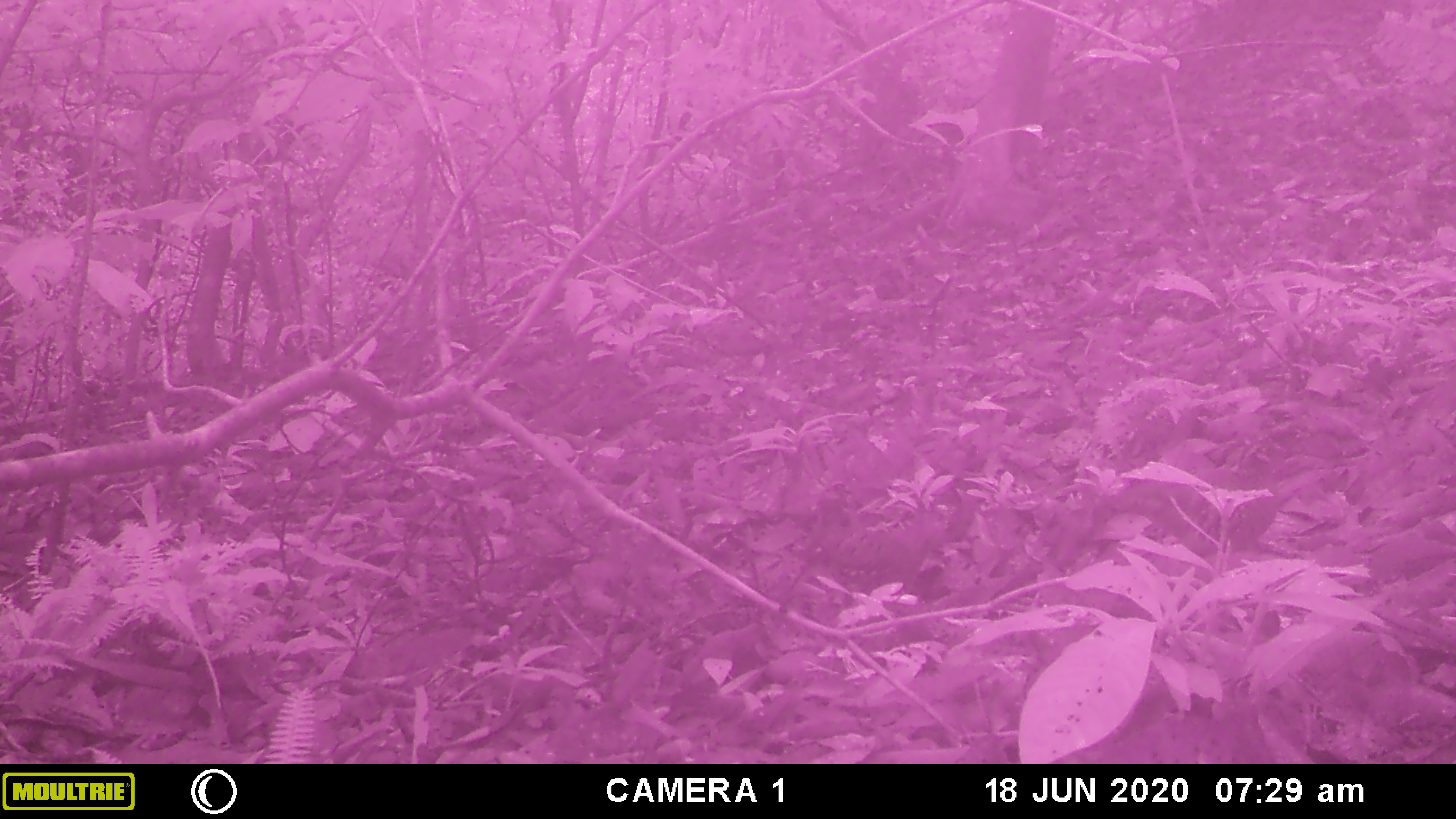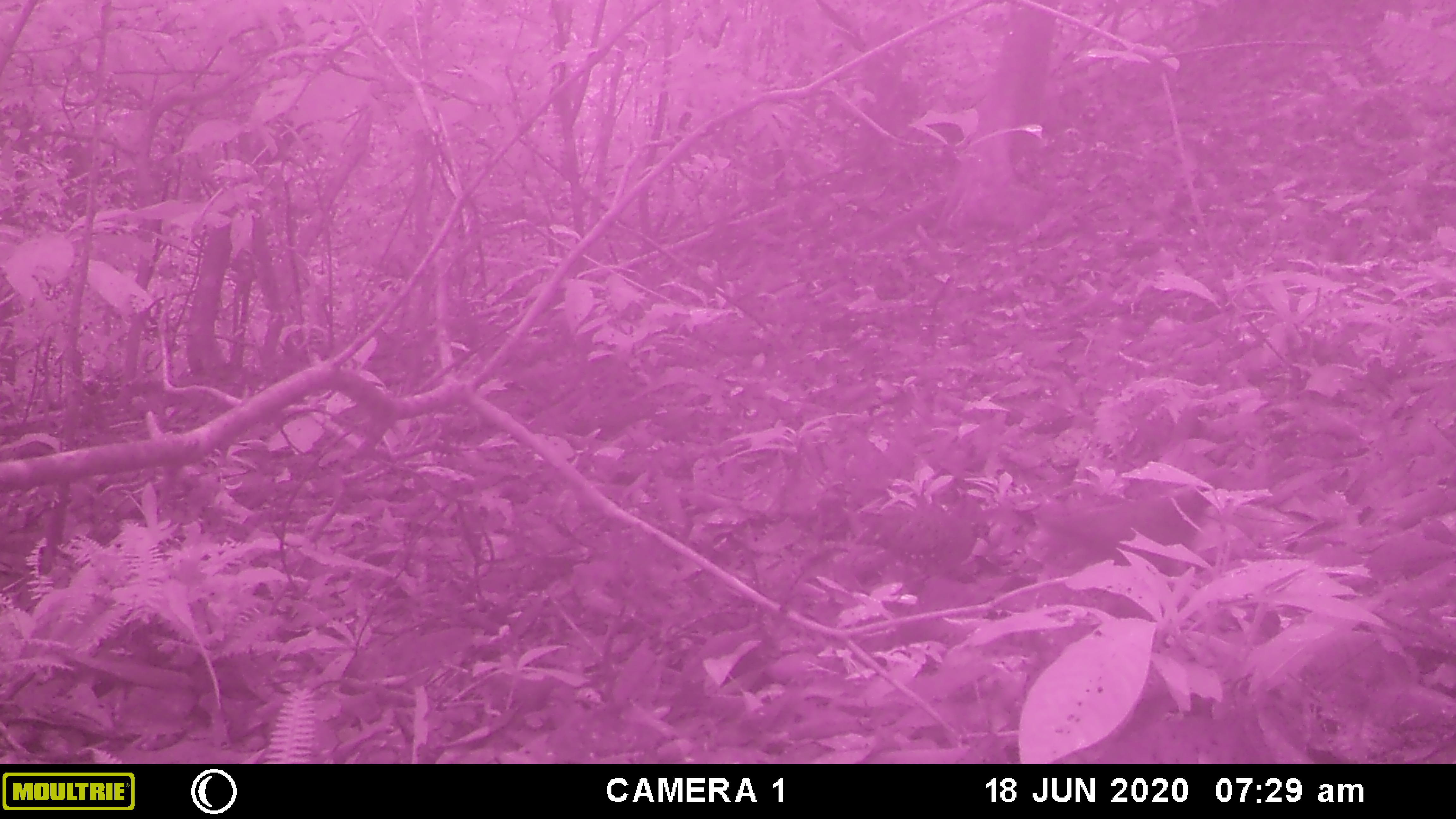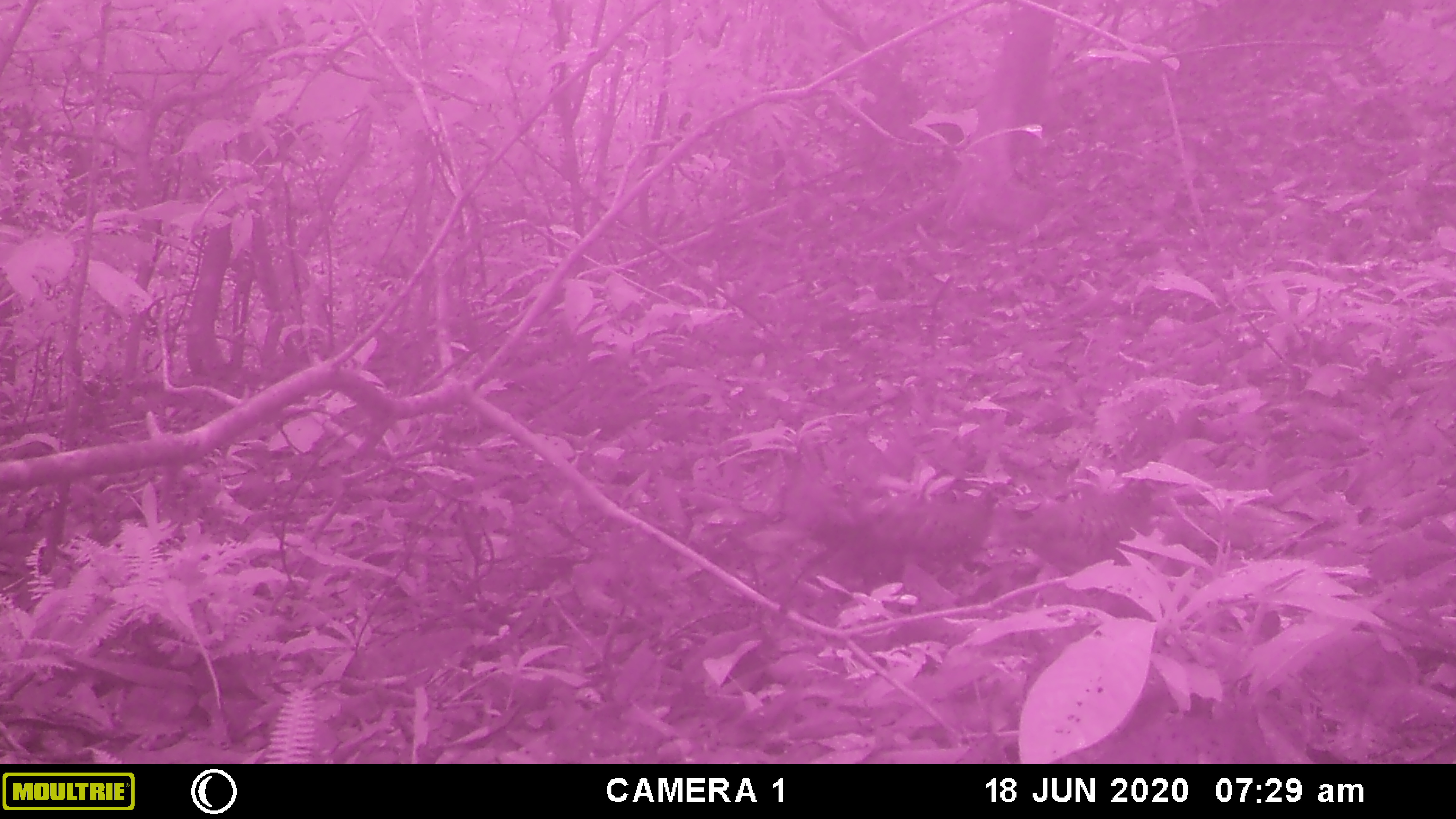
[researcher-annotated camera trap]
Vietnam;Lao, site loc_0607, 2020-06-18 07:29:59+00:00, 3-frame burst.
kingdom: Animalia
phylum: Chordata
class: Aves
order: Galliformes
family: Phasianidae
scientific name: Phasianidae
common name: partridge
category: unidentified partridge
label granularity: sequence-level